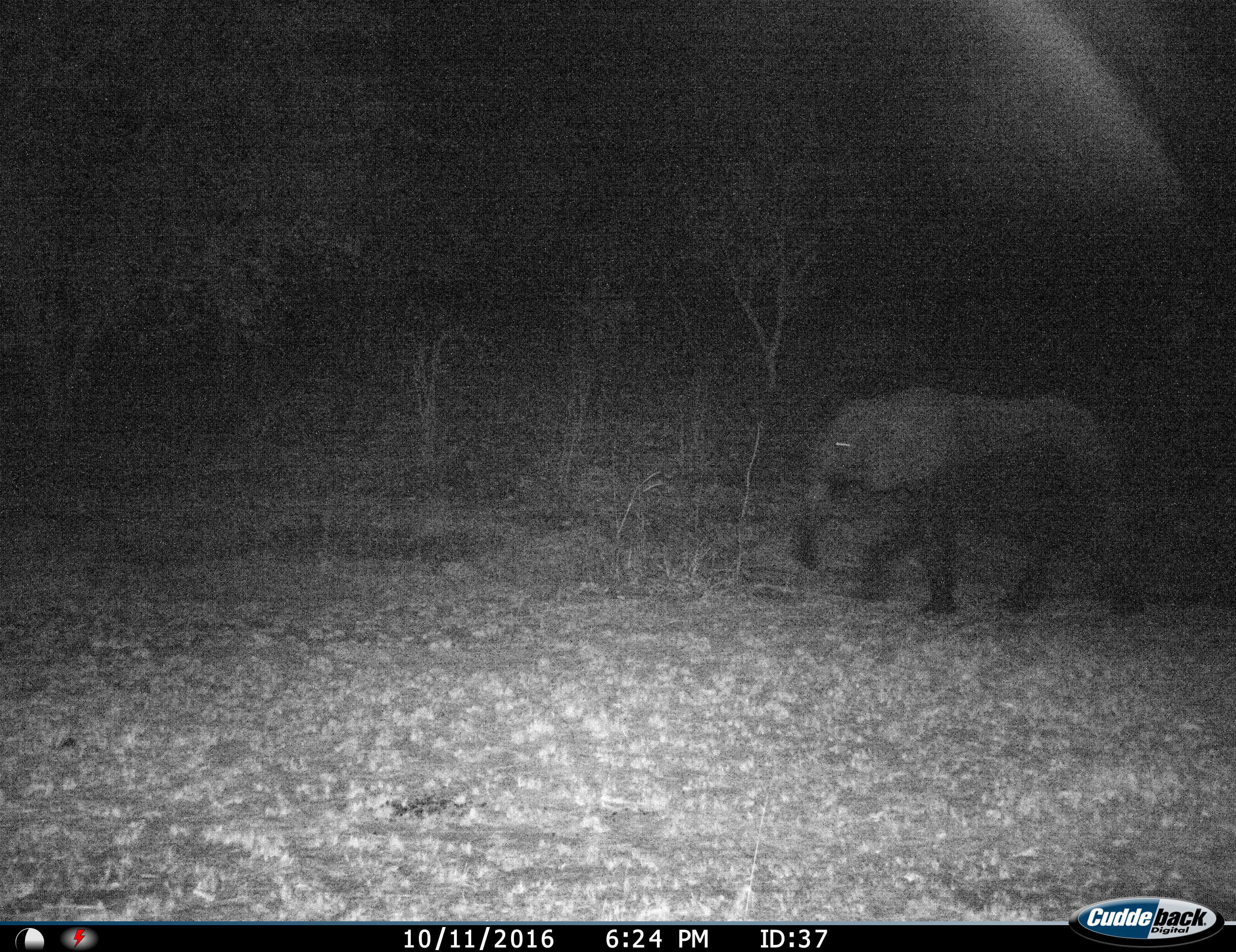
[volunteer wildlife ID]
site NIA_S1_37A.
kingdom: Animalia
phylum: Chordata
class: Mammalia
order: Proboscidea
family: Elephantidae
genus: Loxodonta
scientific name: Loxodonta africana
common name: african bush elephant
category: elephant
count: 1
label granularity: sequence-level